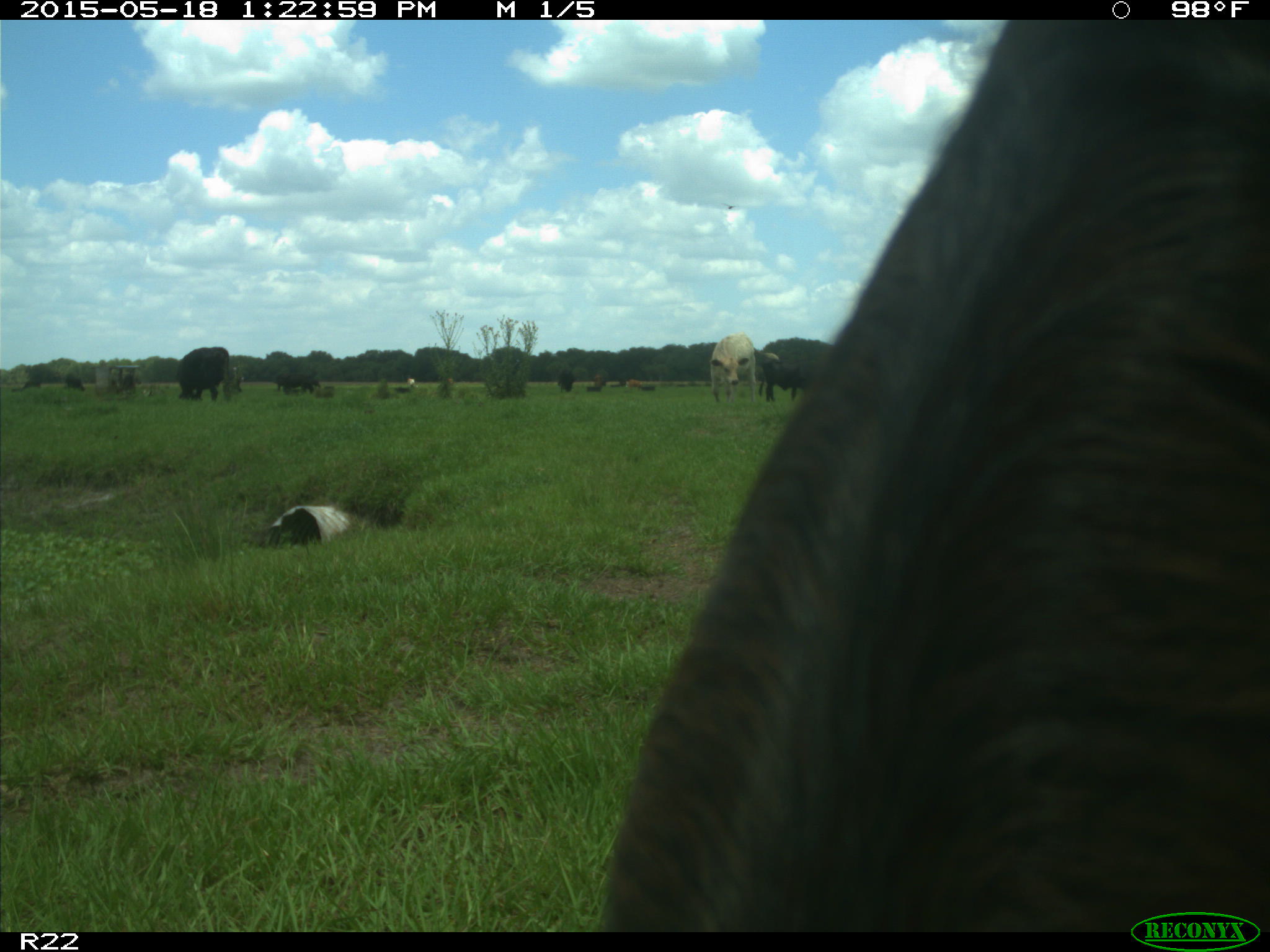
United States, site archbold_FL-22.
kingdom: Animalia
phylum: Chordata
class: Mammalia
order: Artiodactyla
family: Bovidae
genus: Bos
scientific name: Bos taurus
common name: domestic cow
Bos taurus (domestic cow).